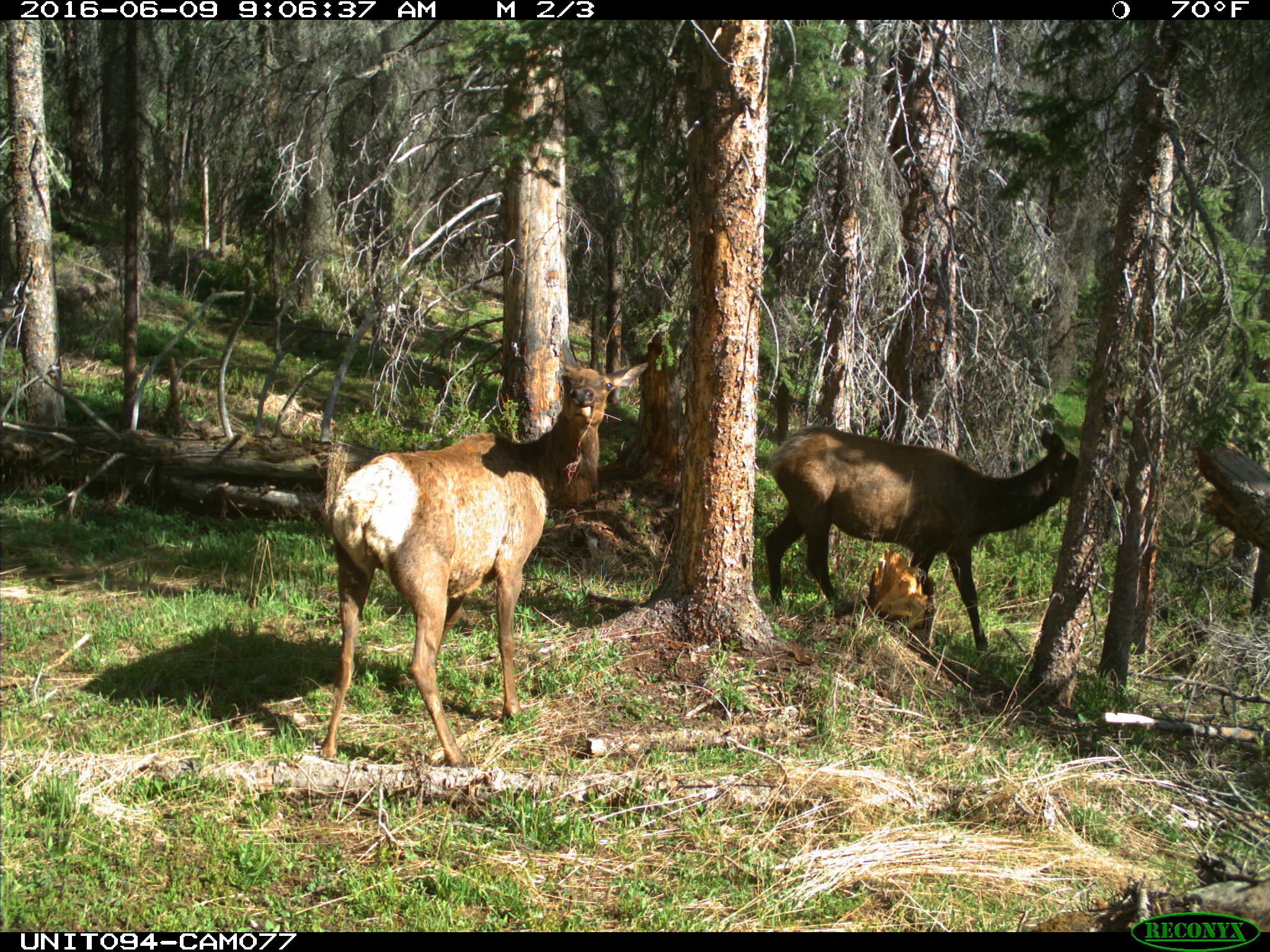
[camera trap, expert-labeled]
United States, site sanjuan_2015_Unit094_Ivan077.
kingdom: Animalia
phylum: Chordata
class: Mammalia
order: Artiodactyla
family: Cervidae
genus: Cervus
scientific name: Cervus elaphus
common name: red deer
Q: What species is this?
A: Cervus elaphus (red deer).